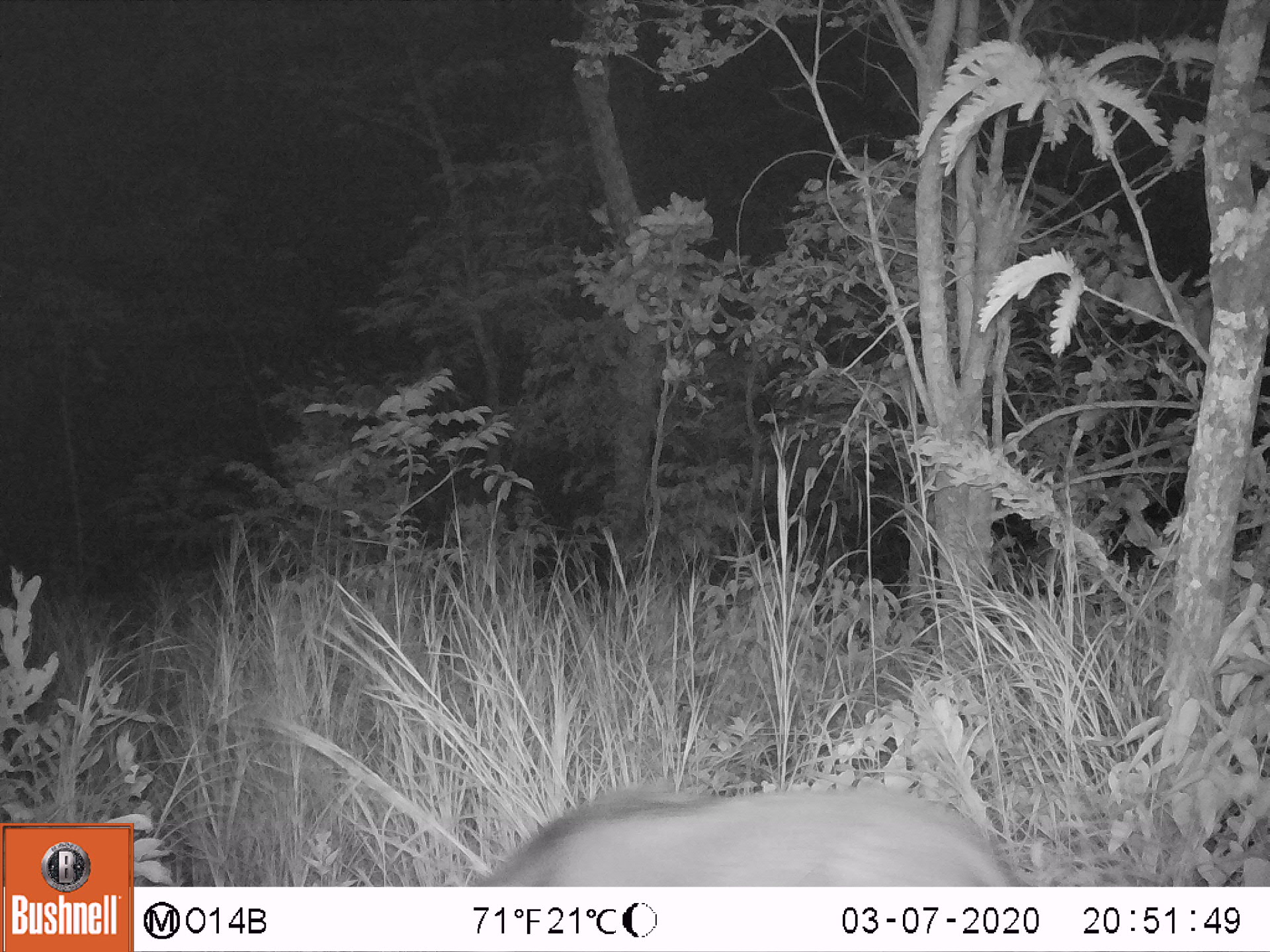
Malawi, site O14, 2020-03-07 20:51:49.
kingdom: Animalia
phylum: Chordata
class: Mammalia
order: Artiodactyla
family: Suidae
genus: Potamochoerus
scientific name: Potamochoerus larvatus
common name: bushpig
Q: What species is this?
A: Bushpig (Potamochoerus larvatus).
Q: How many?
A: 1.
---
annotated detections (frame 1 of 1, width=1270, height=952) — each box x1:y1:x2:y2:
bushpig: 468:777:1017:883